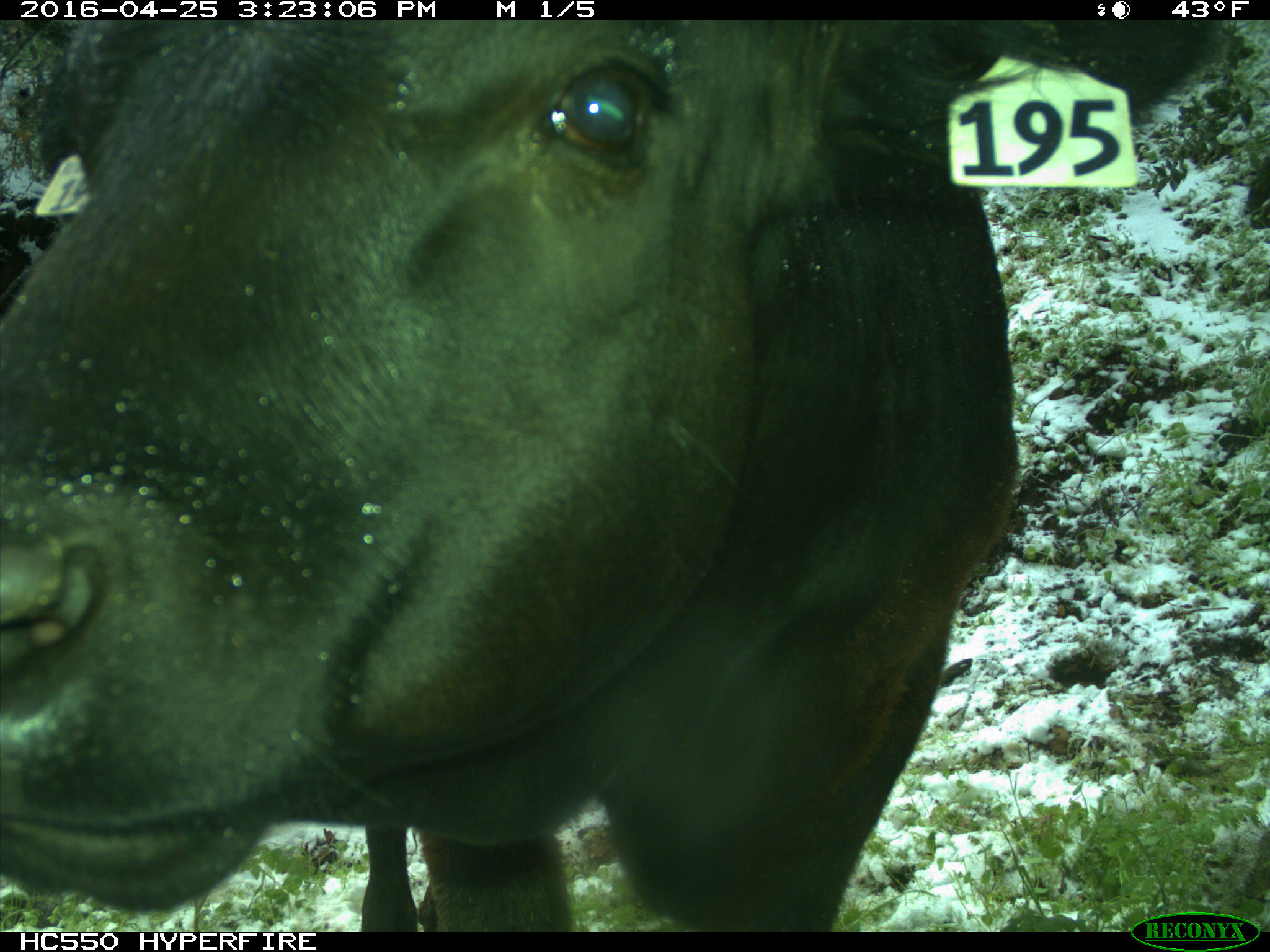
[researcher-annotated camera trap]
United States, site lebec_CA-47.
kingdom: Animalia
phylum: Chordata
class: Mammalia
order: Artiodactyla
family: Bovidae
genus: Bos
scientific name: Bos taurus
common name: domestic cow